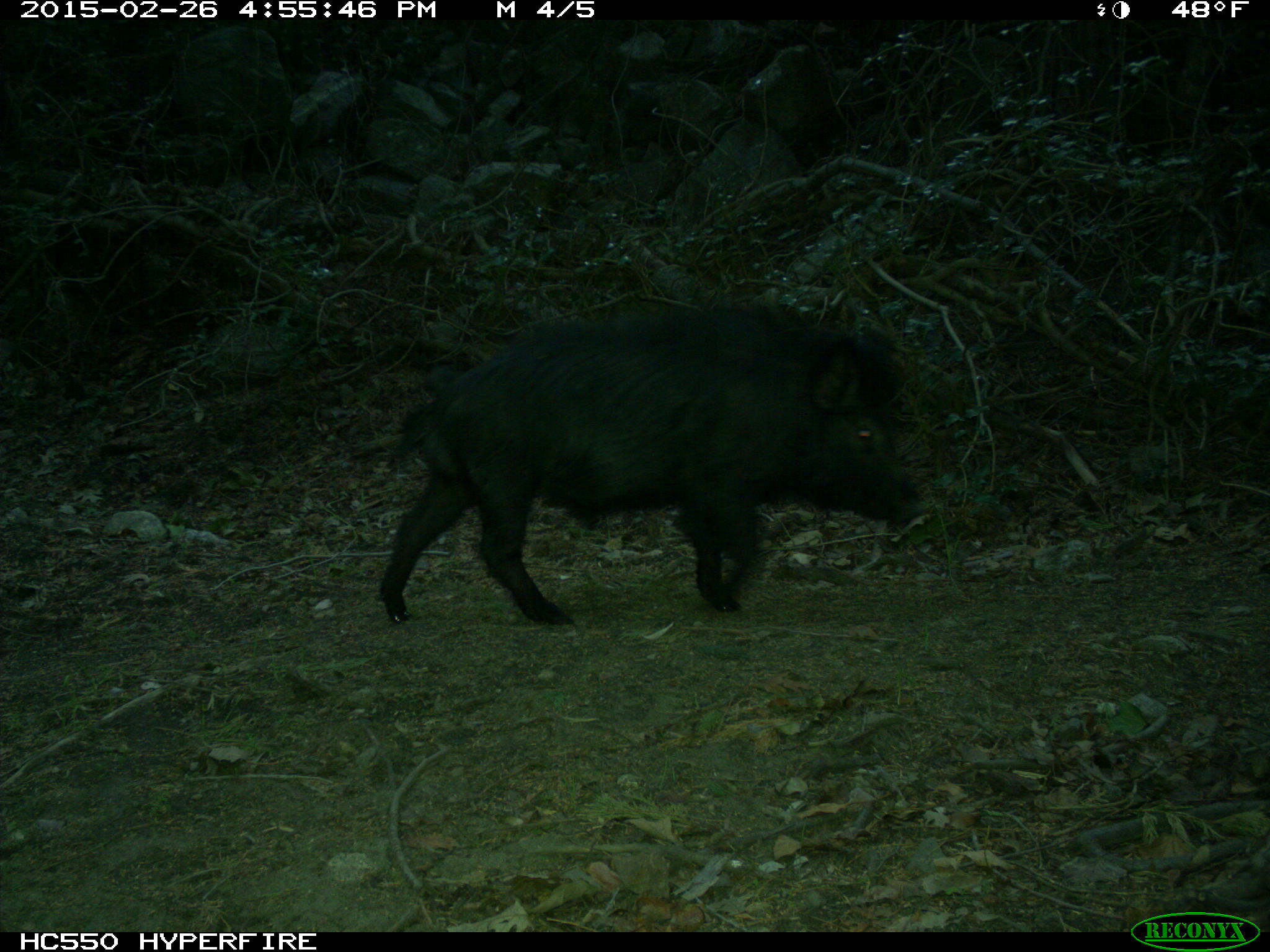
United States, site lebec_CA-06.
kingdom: Animalia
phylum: Chordata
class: Mammalia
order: Artiodactyla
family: Suidae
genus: Sus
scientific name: Sus scrofa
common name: wild boar